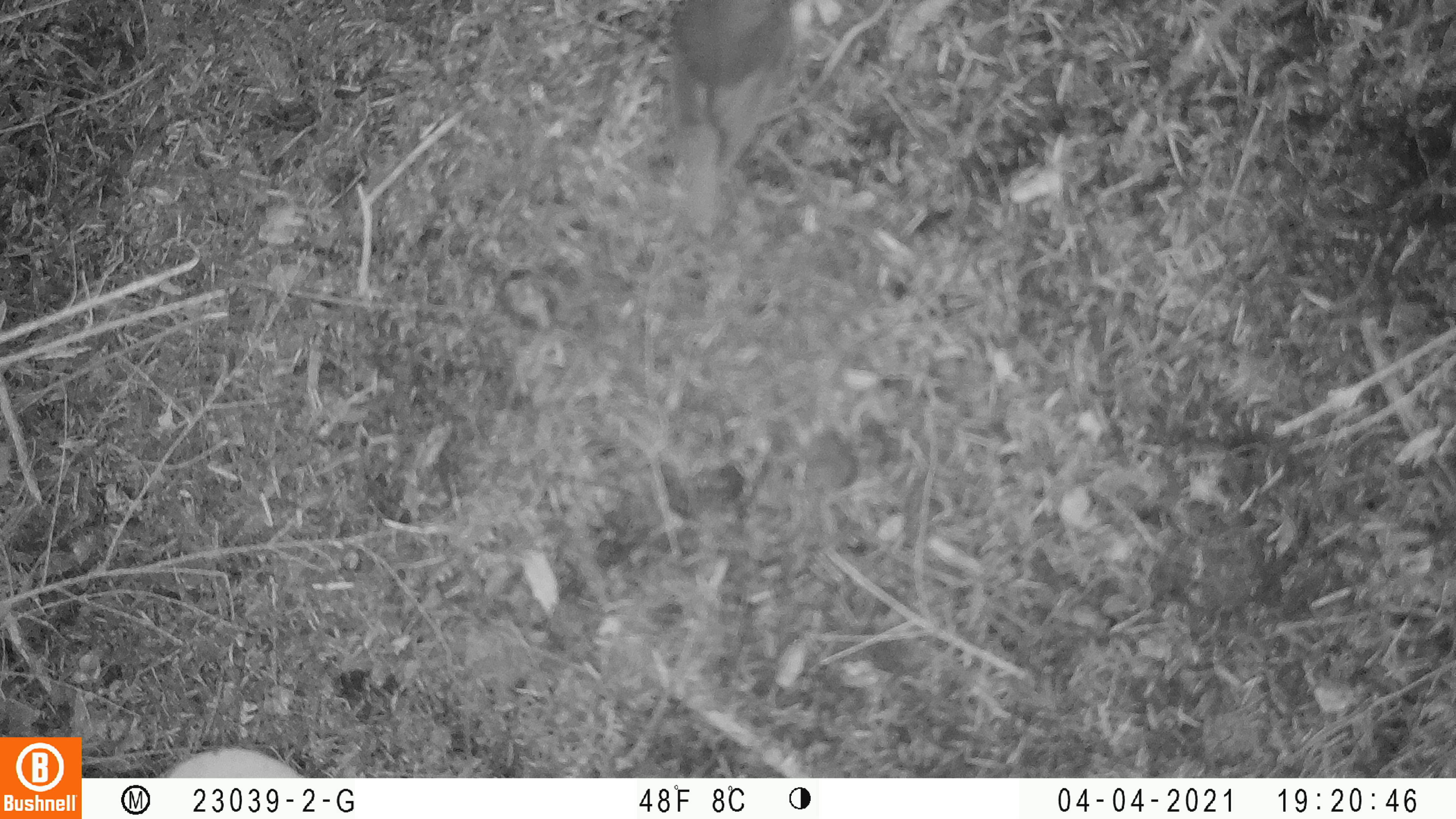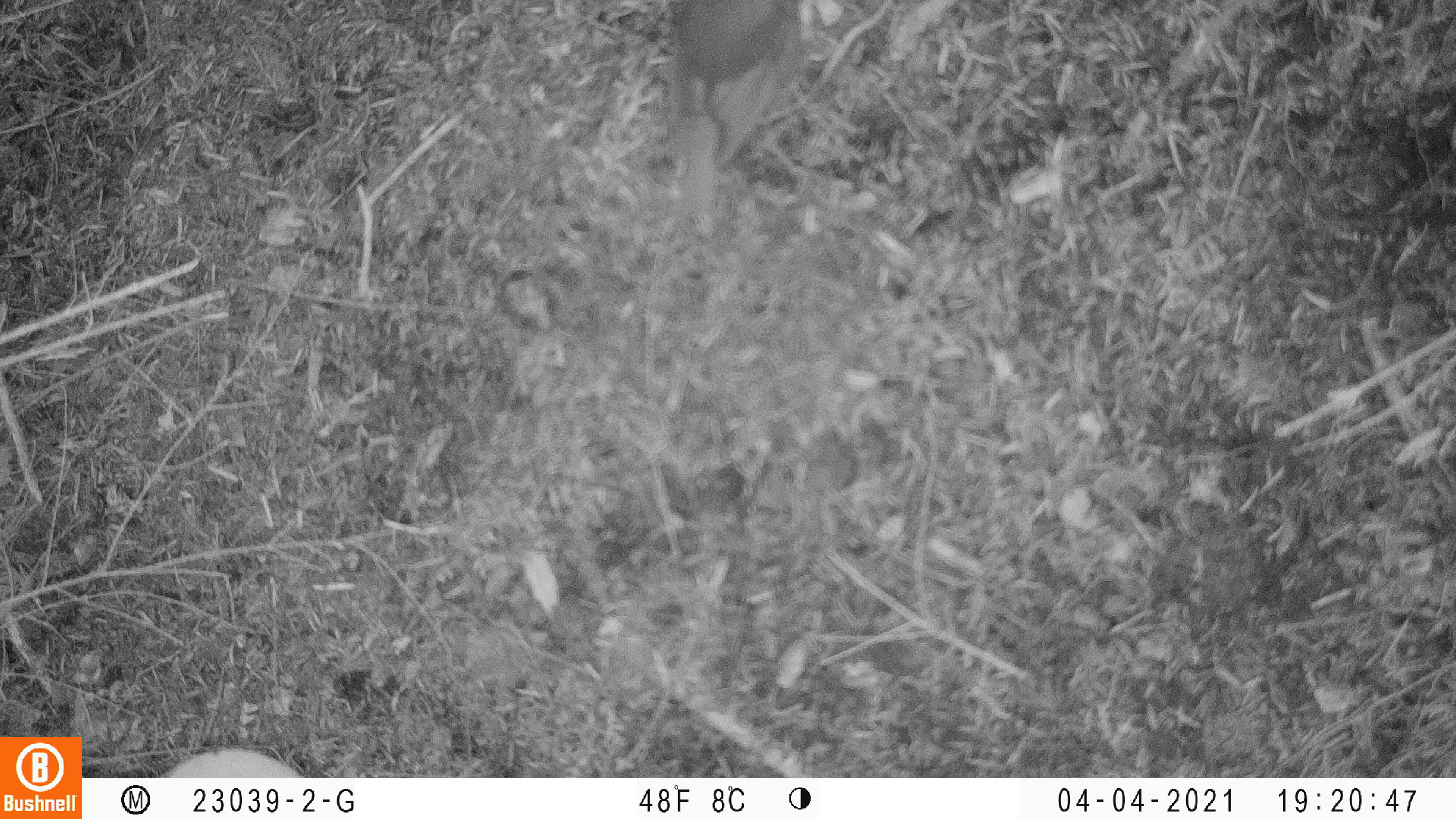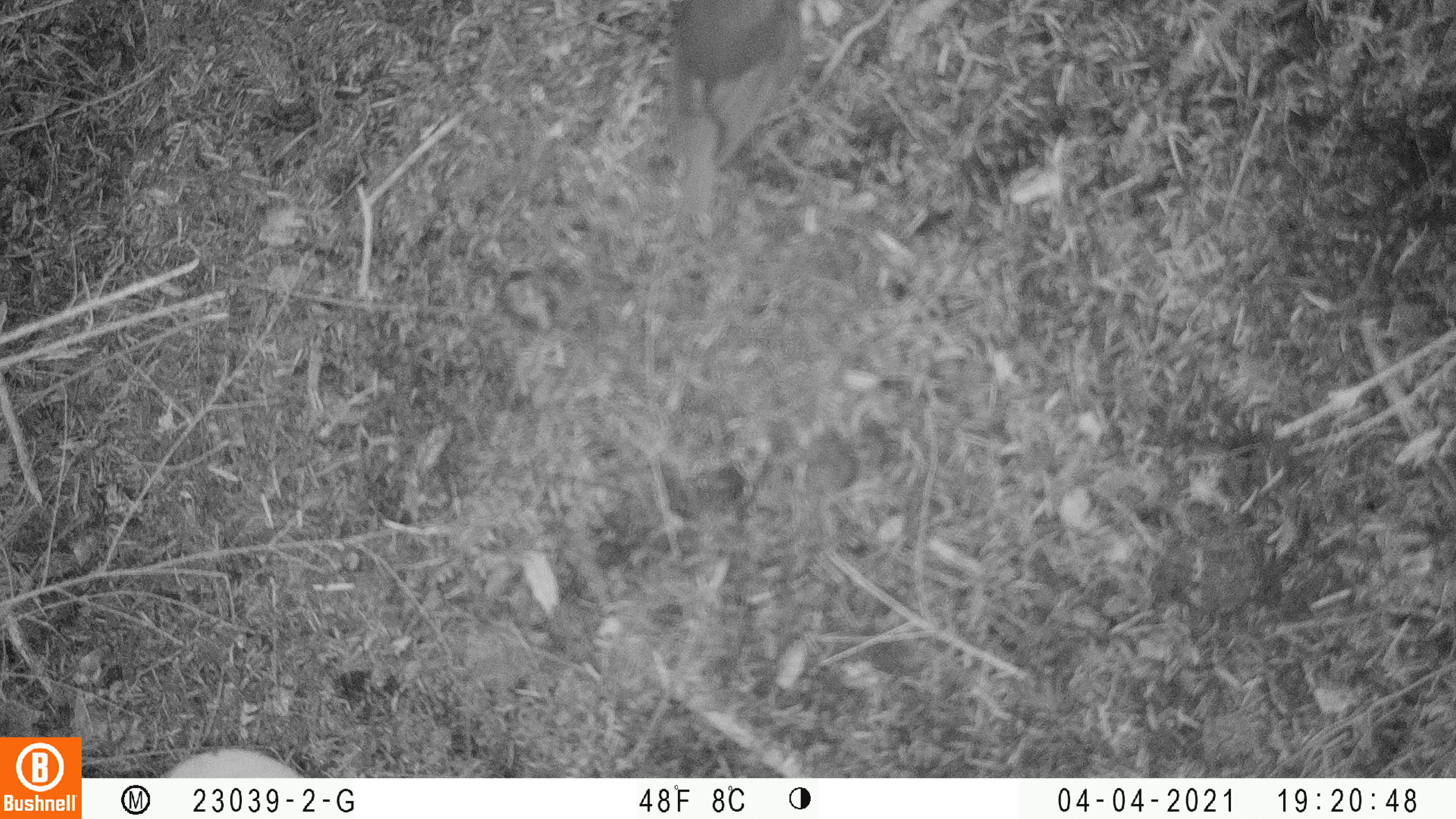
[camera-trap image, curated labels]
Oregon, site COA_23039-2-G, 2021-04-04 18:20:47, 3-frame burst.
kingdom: Animalia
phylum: Chordata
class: Aves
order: Passeriformes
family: Turdidae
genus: Catharus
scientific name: Catharus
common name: brown thrushes and nightingale-thrushes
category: catharus species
Catharus species (brown thrushes and nightingale-thrushes) (Catharus).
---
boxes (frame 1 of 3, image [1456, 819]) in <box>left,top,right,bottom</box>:
catharus species: <box>592,0,820,281</box>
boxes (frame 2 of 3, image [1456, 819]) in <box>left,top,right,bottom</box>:
catharus species: <box>610,0,834,260</box>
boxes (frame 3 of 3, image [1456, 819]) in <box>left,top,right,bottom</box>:
catharus species: <box>600,0,828,284</box>